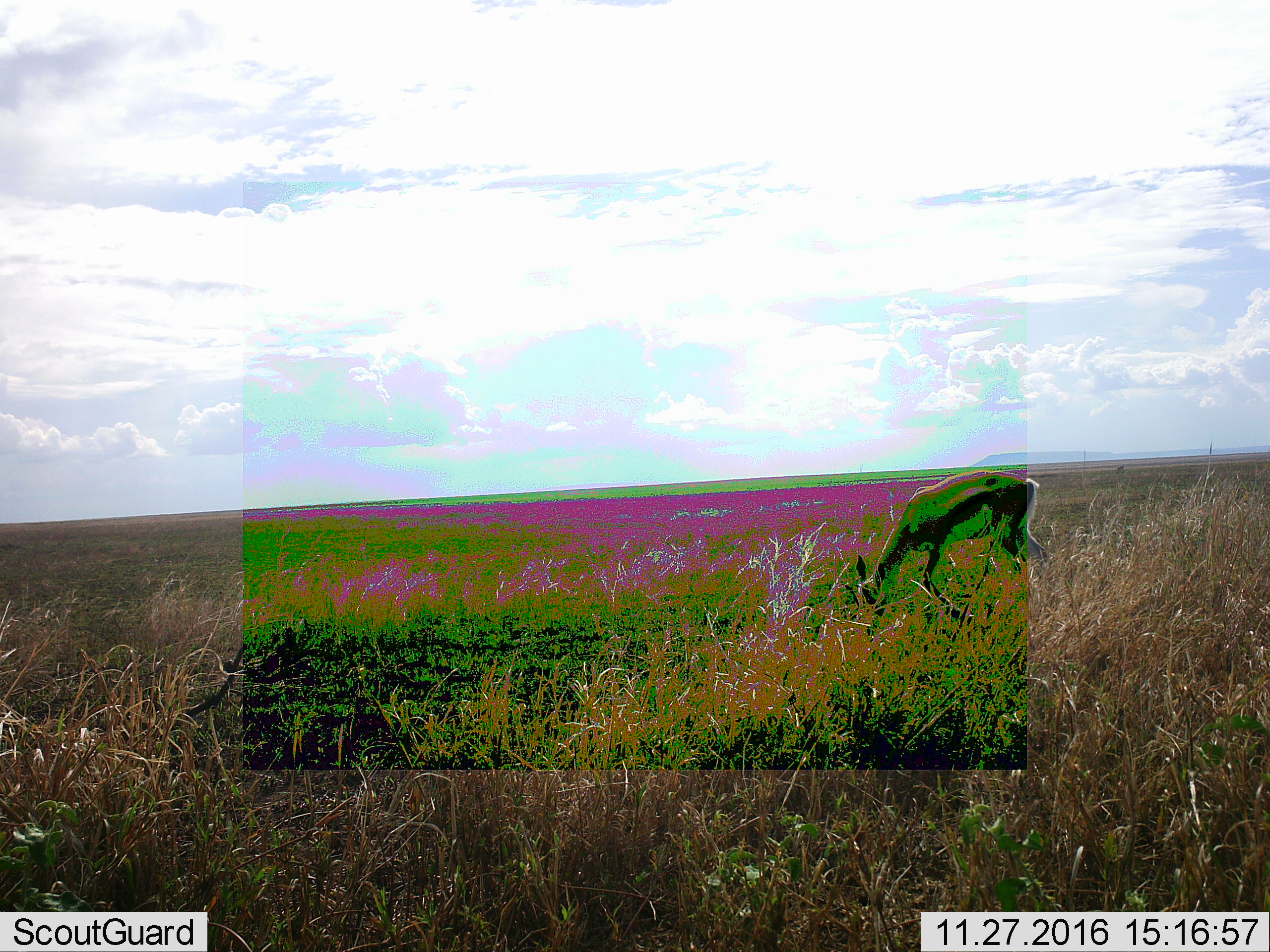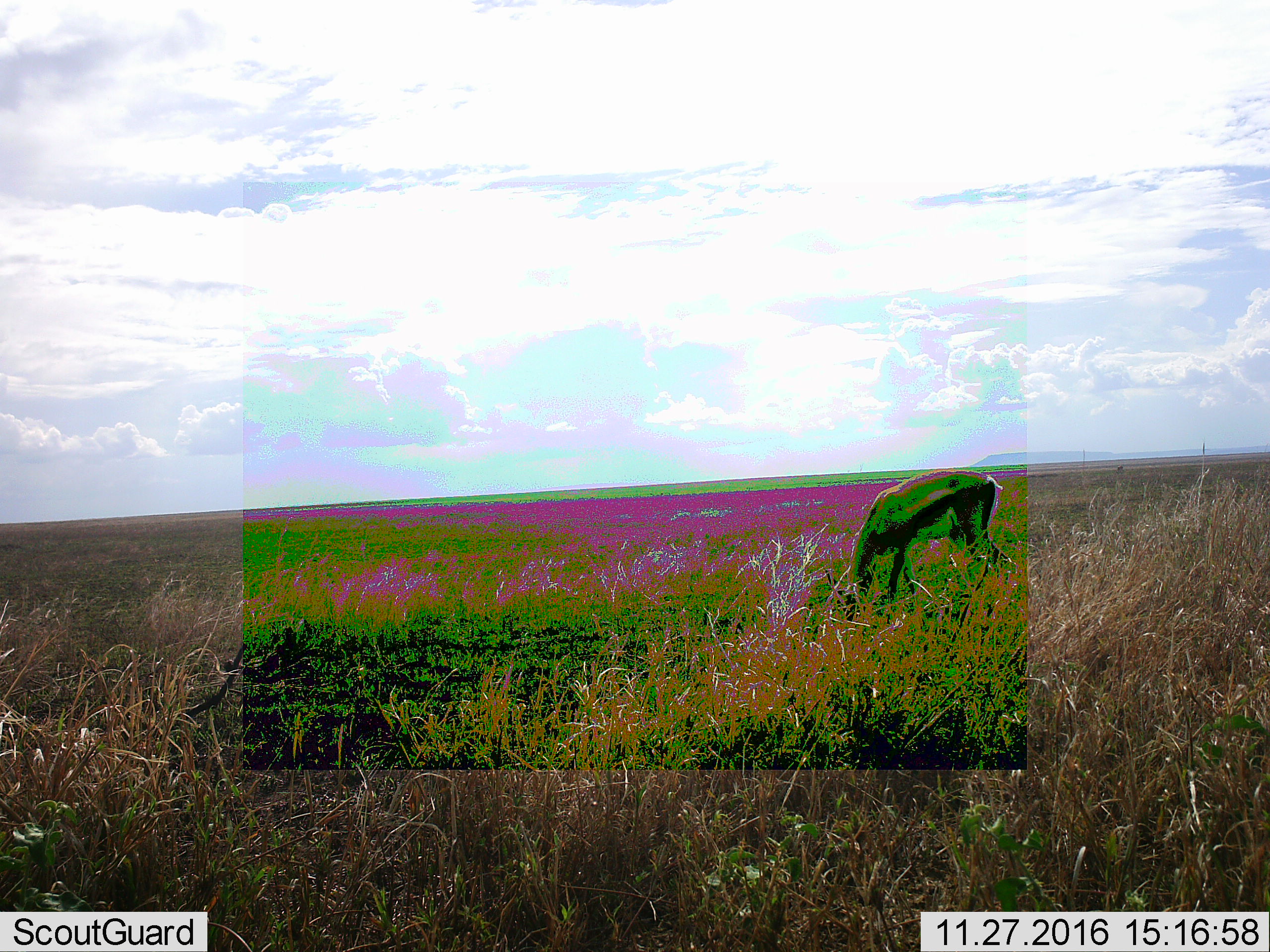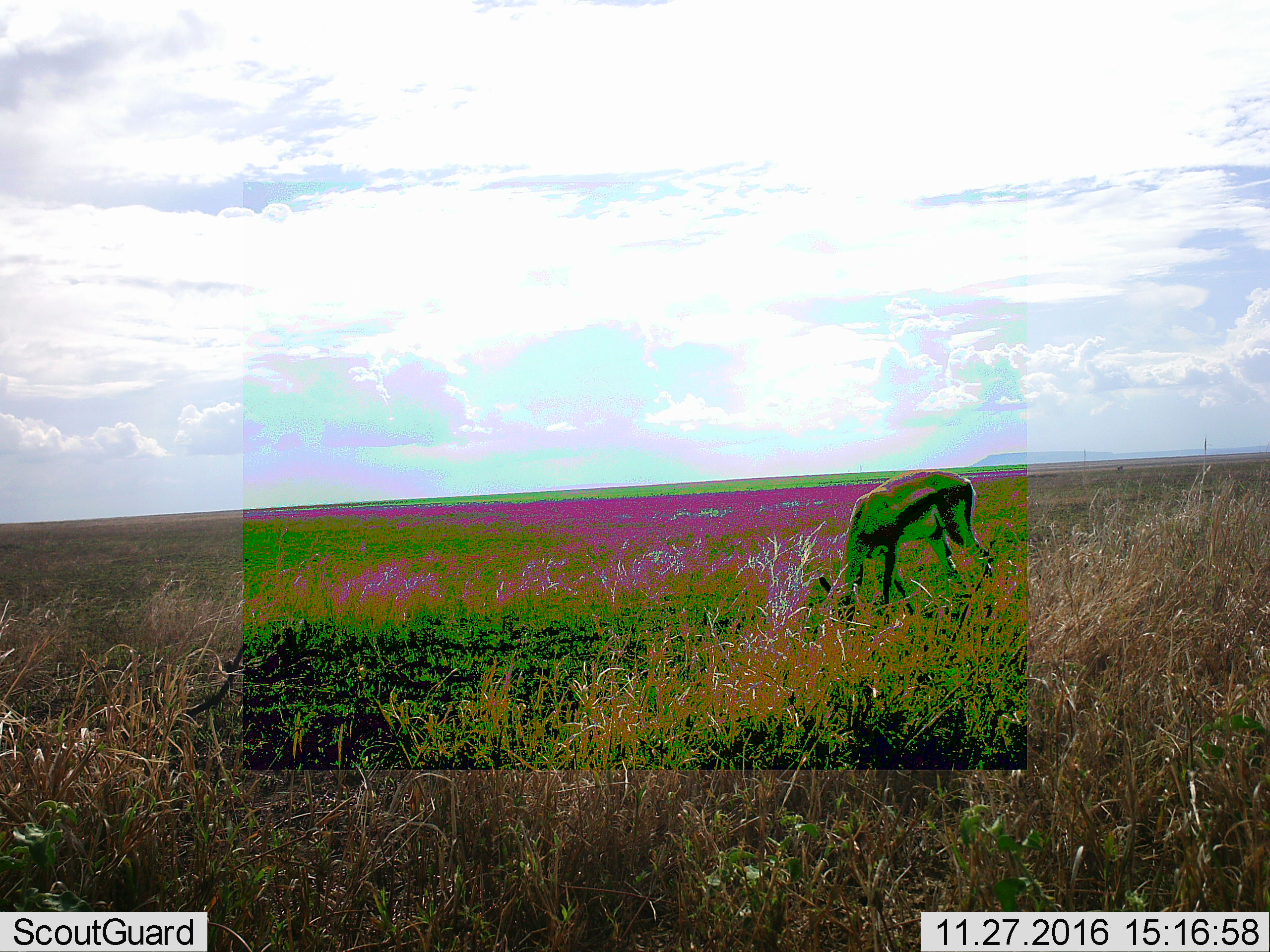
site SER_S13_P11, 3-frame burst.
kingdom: Animalia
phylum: Chordata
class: Mammalia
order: Artiodactyla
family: Bovidae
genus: Eudorcas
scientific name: Eudorcas thomsonii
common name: thomson's gazelle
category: gazellethomsons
Gazellethomsons (thomson's gazelle) (Eudorcas thomsonii), count 1. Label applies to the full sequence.